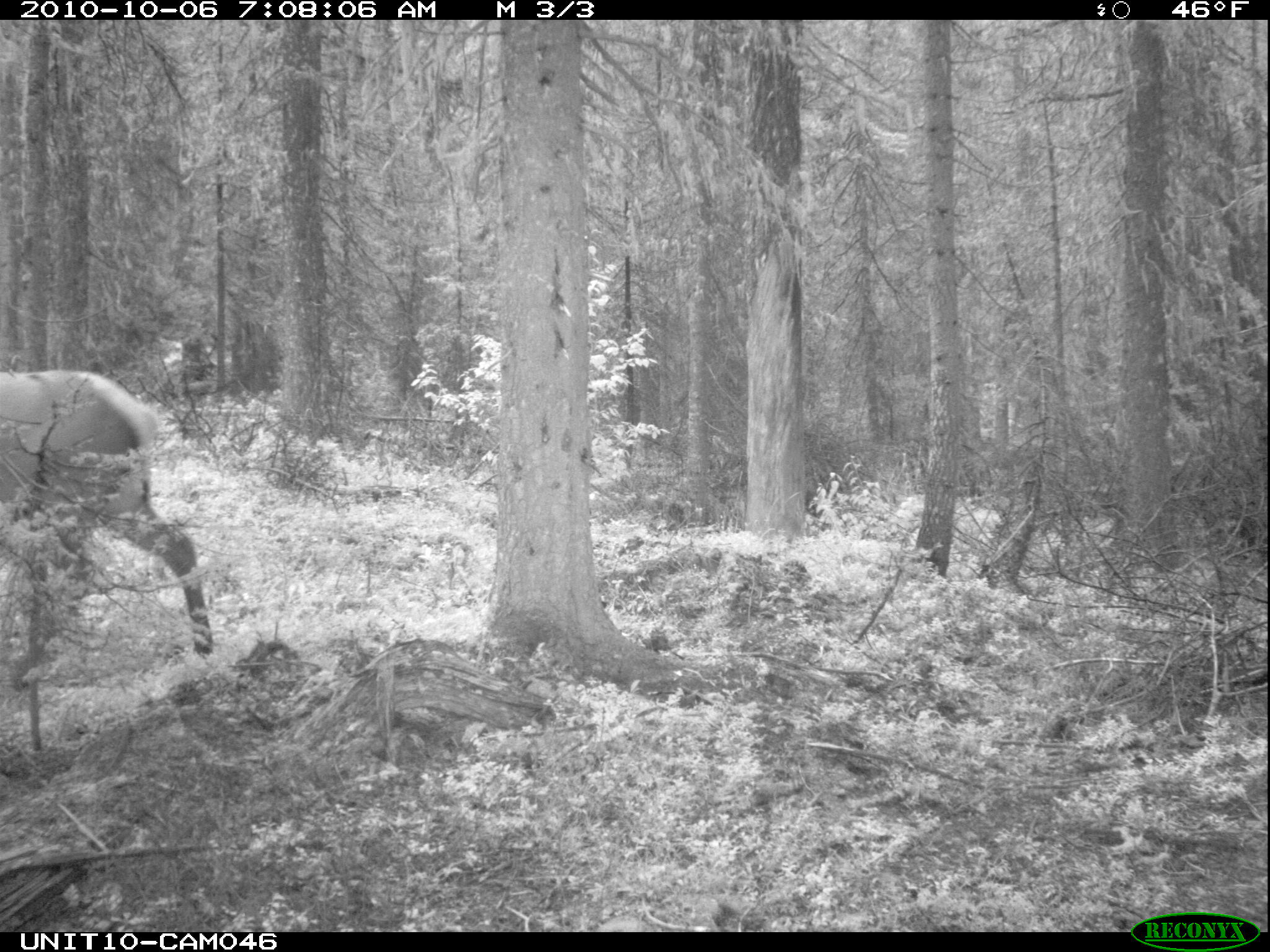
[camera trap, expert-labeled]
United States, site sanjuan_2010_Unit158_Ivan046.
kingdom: Animalia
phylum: Chordata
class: Mammalia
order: Artiodactyla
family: Cervidae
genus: Cervus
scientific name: Cervus elaphus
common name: red deer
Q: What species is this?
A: Cervus elaphus (red deer).